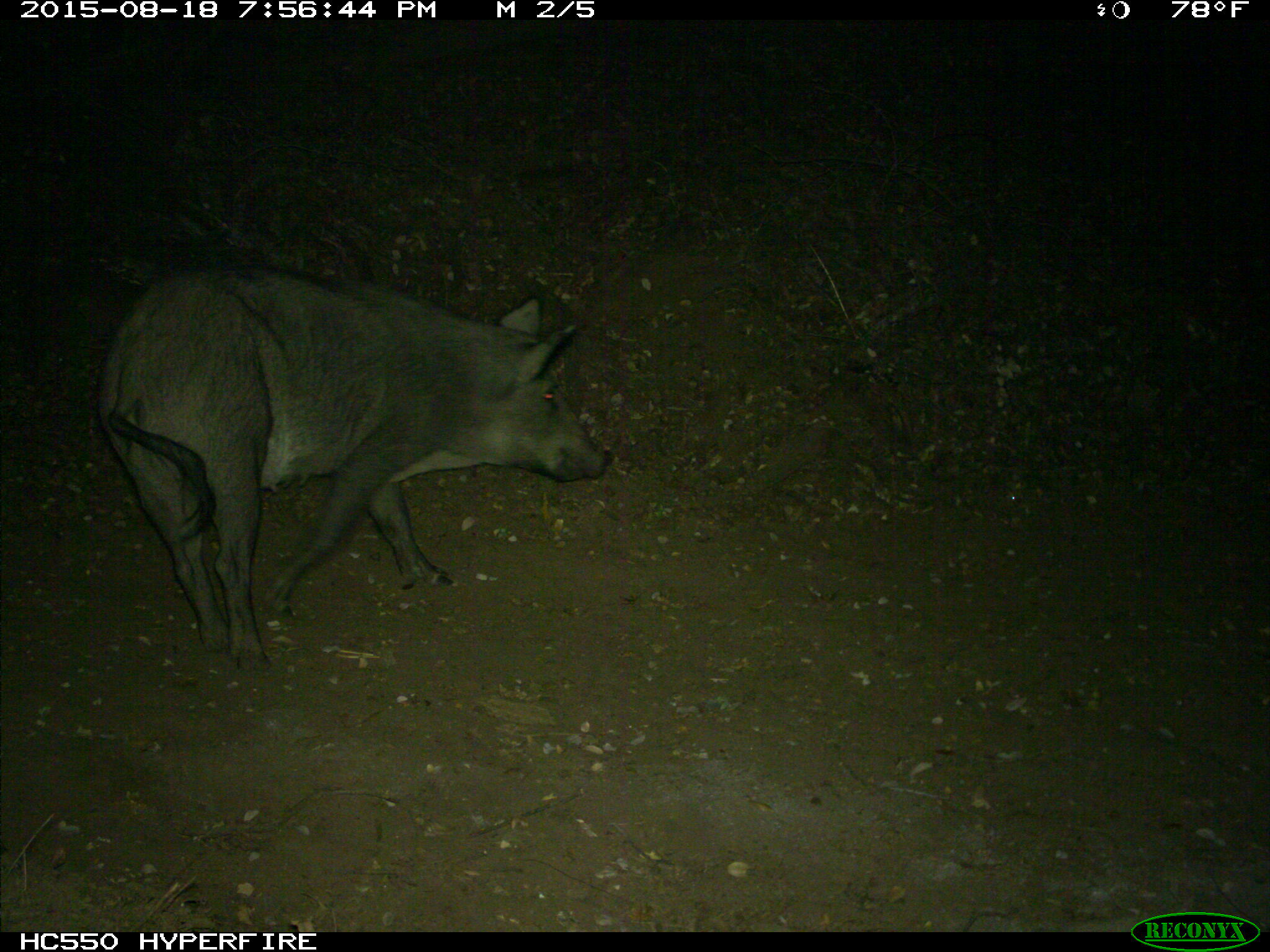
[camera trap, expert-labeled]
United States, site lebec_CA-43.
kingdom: Animalia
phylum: Chordata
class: Mammalia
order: Artiodactyla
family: Suidae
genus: Sus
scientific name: Sus scrofa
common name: wild boar